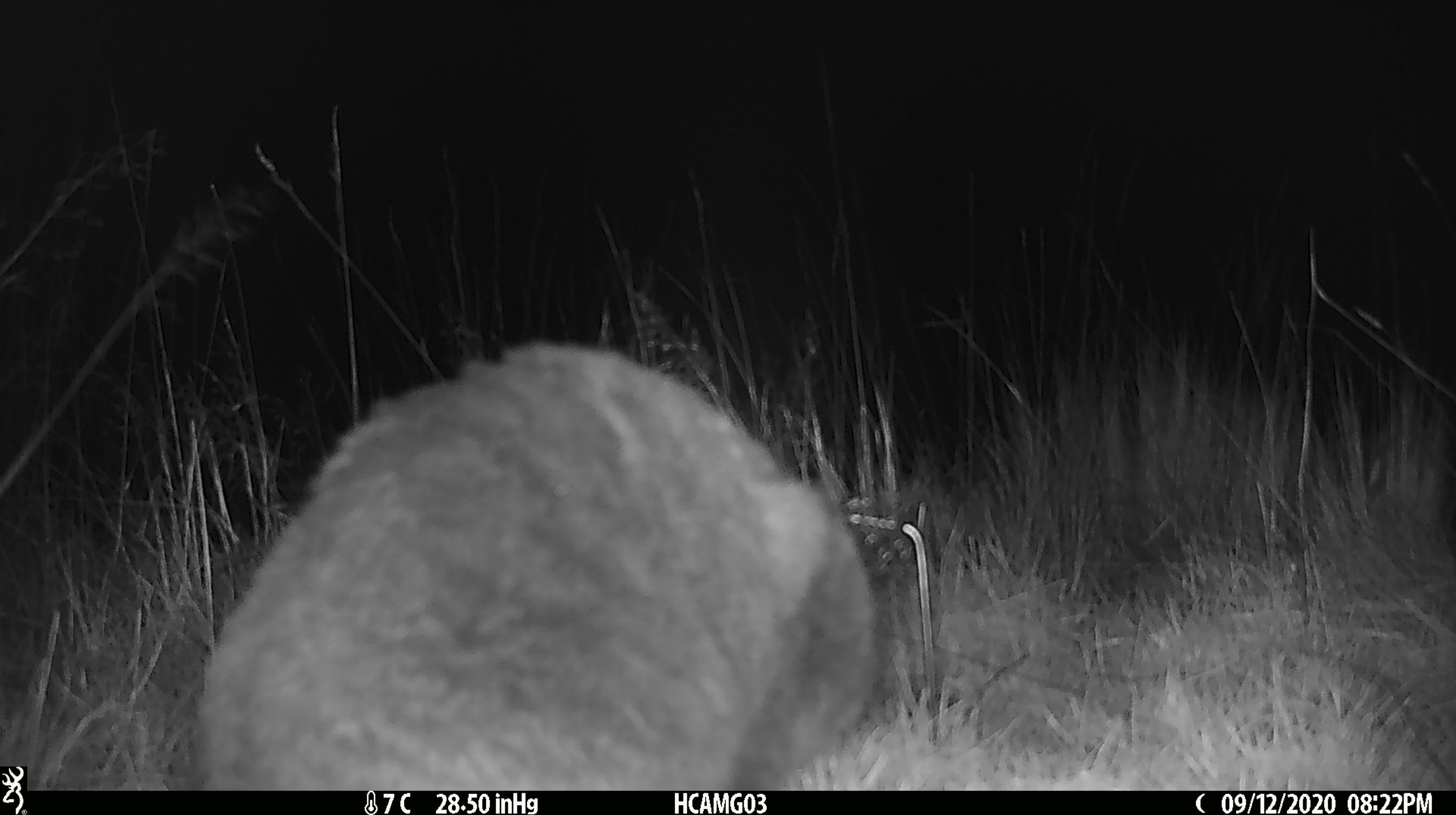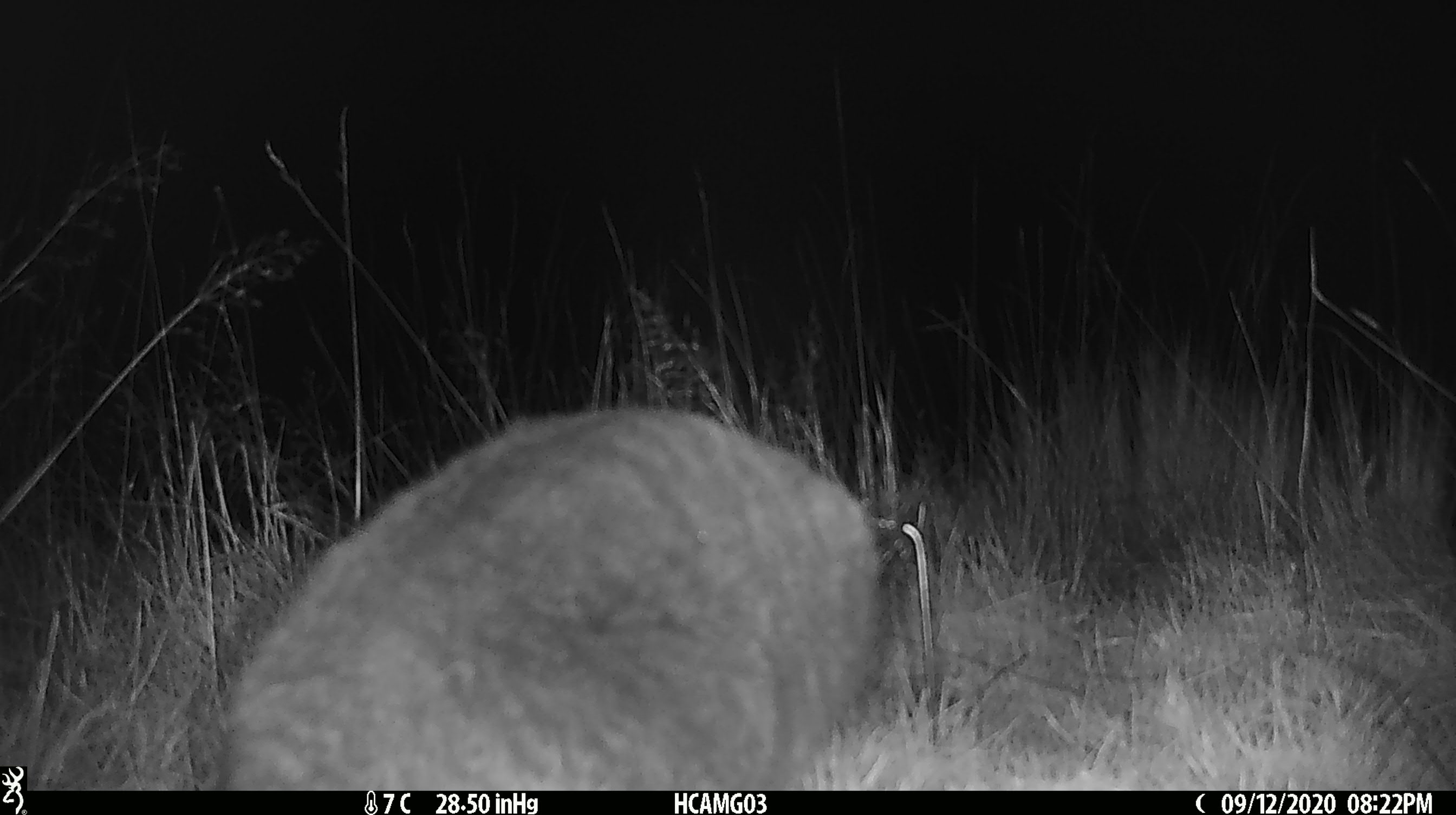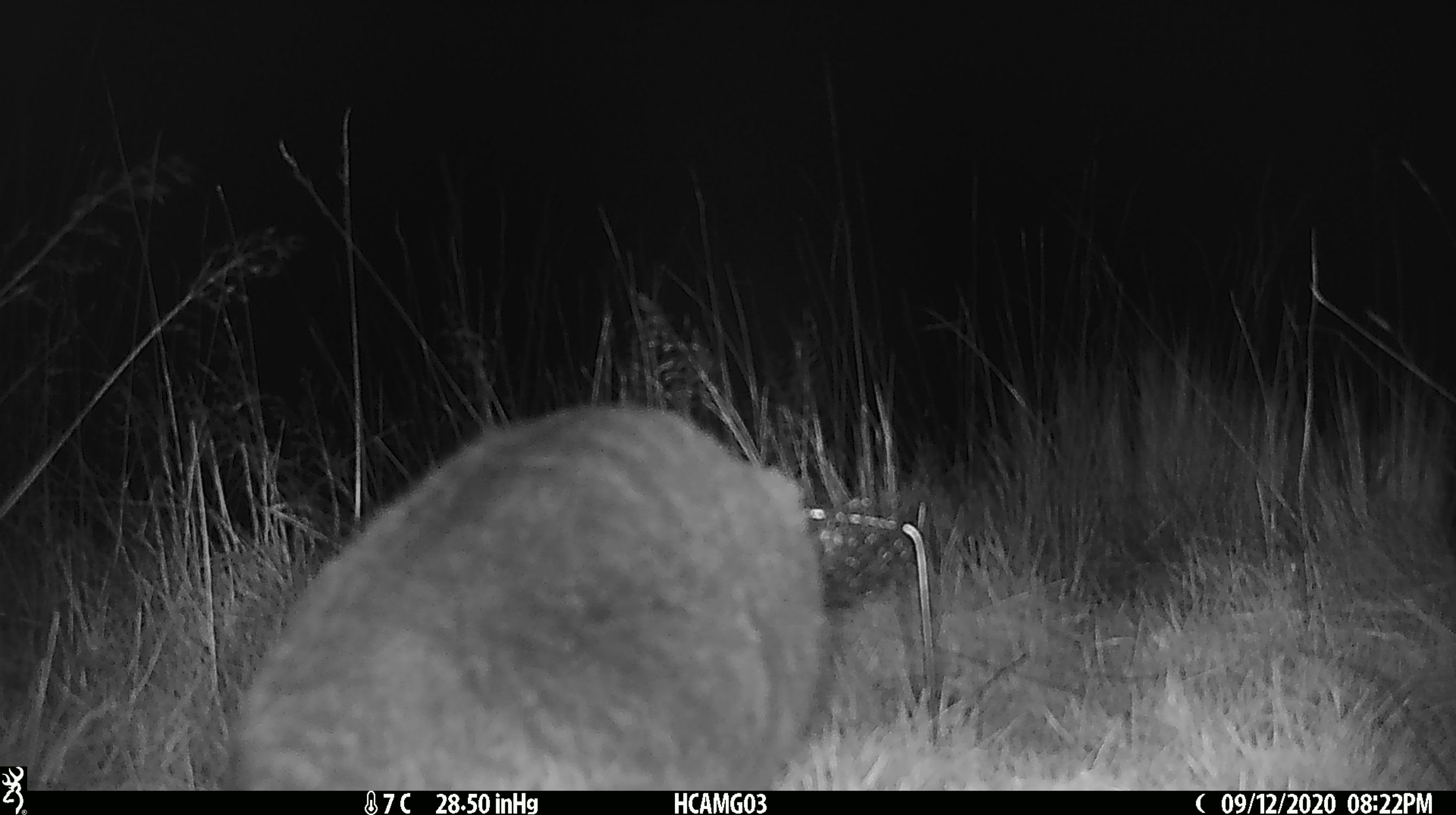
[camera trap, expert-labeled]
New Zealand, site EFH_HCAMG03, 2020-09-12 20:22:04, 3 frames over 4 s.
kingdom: Animalia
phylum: Chordata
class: Mammalia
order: Carnivora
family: Felidae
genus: Felis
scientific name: Felis catus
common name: domestic cat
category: cat